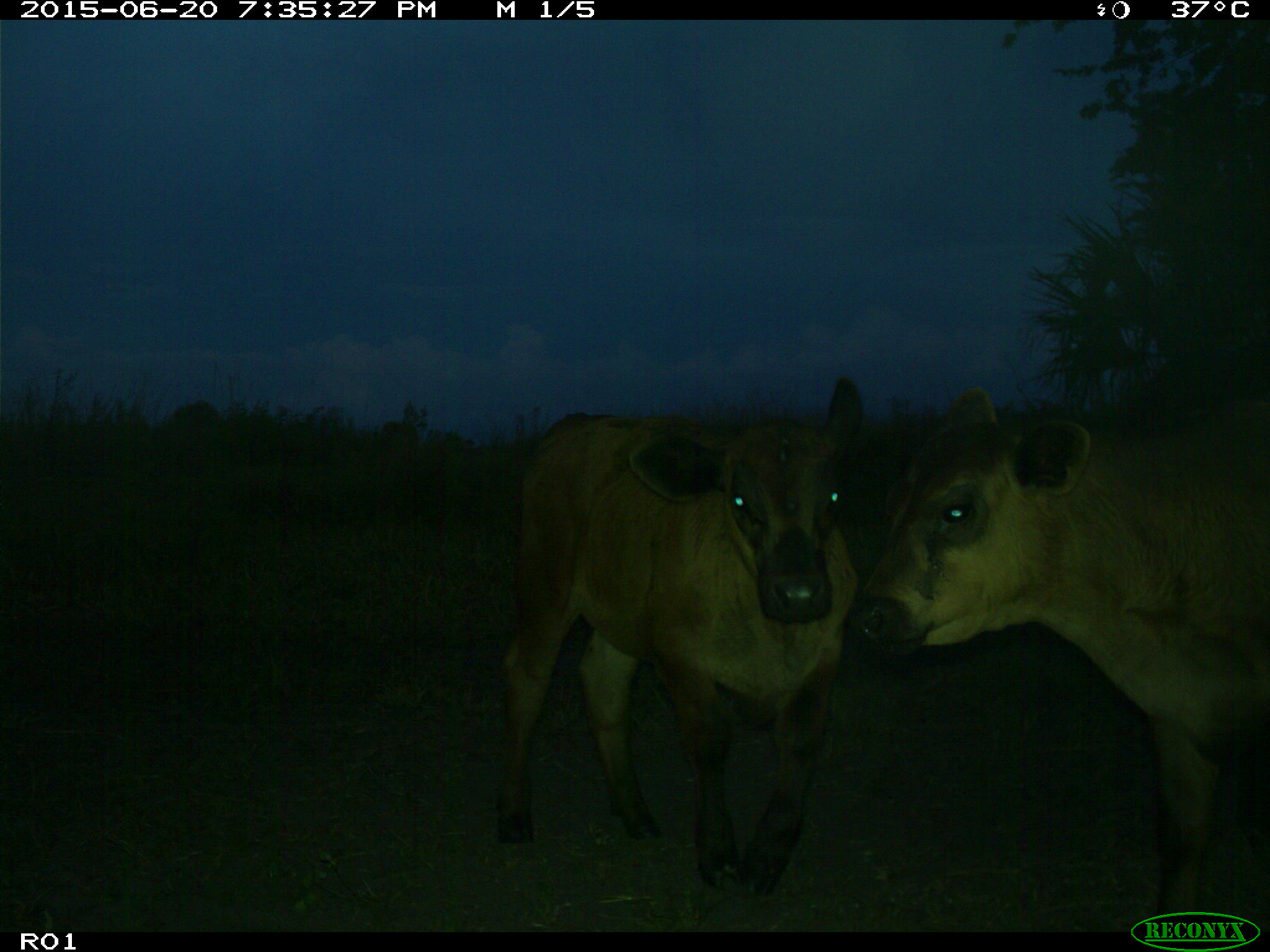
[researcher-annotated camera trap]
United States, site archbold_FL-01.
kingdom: Animalia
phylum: Chordata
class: Mammalia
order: Artiodactyla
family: Bovidae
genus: Bos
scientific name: Bos taurus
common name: domestic cow